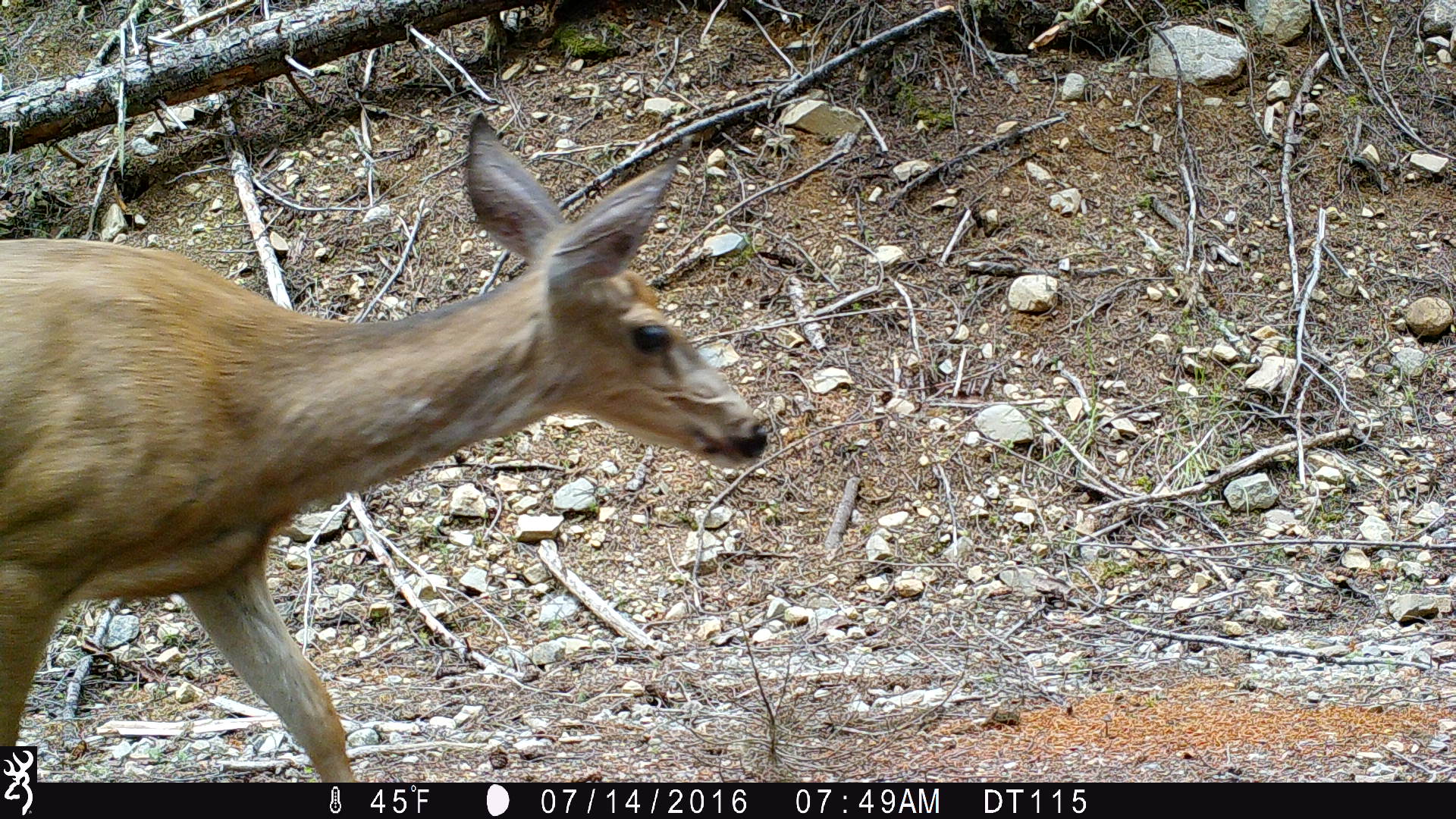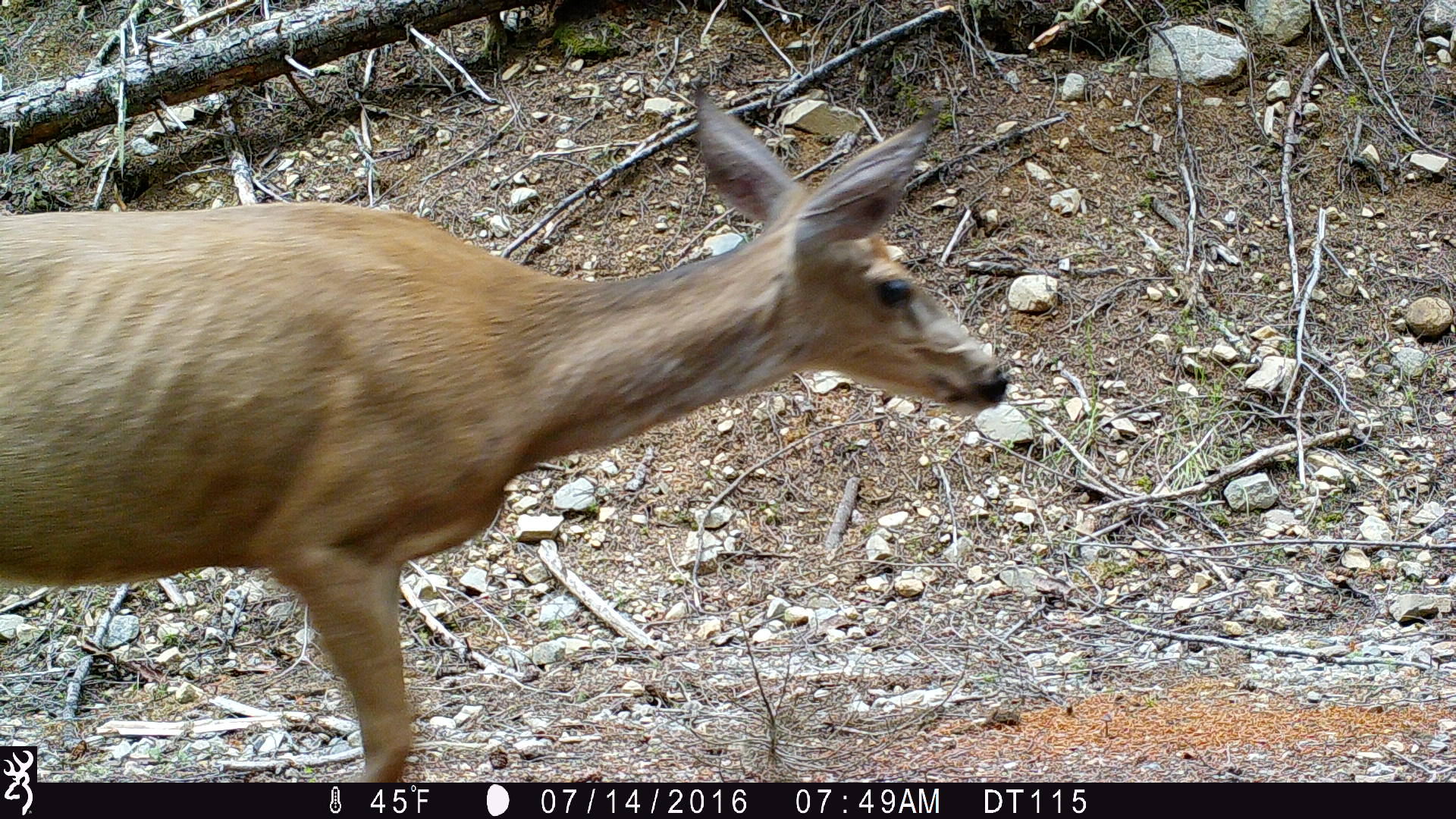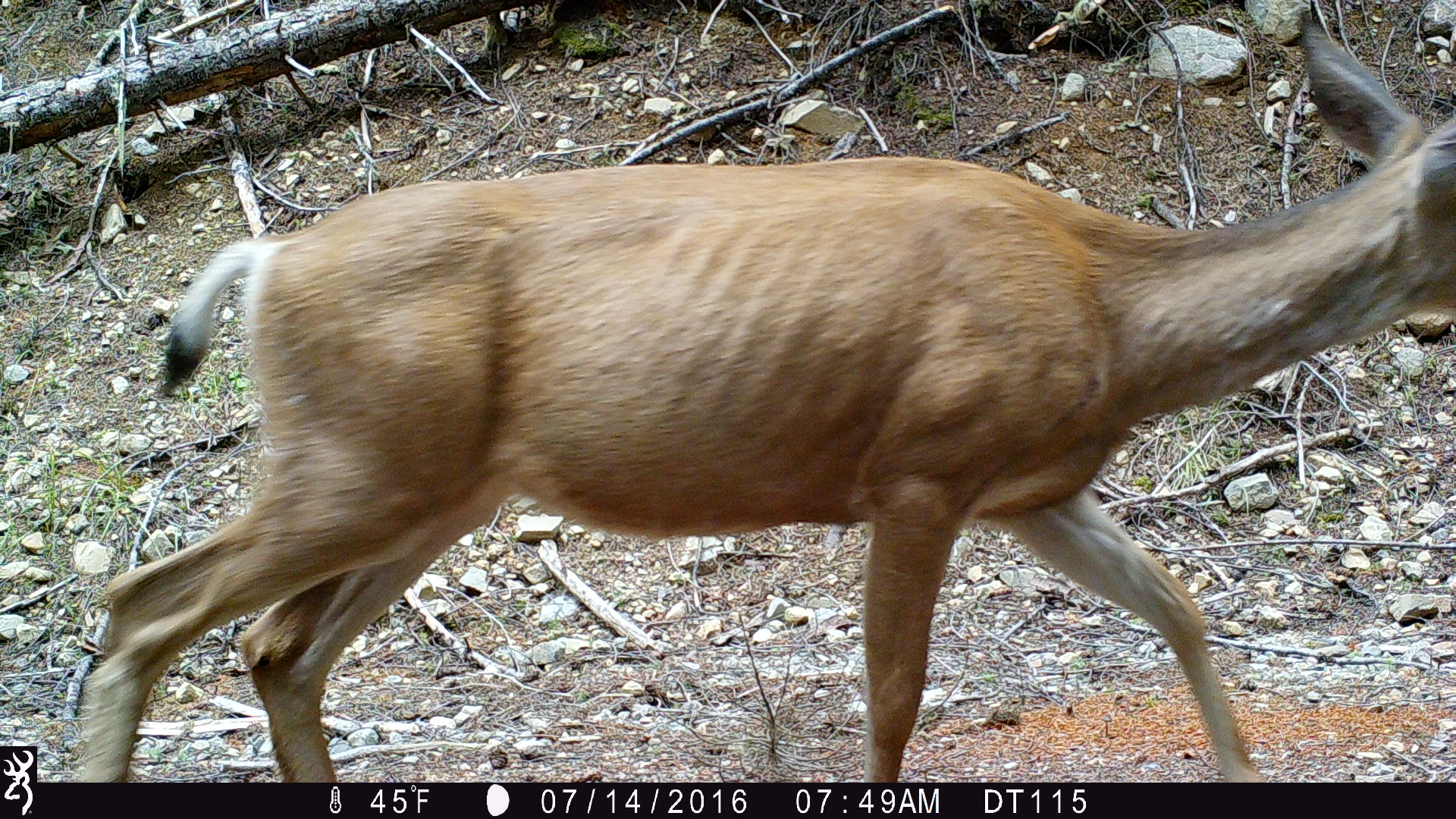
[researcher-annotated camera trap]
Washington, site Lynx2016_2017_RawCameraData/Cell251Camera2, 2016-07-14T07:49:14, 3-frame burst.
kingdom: Animalia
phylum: Chordata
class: Mammalia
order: Artiodactyla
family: Cervidae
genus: Odocoileus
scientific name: Odocoileus hemionus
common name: mule deer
Odocoileus hemionus (mule deer). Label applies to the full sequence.